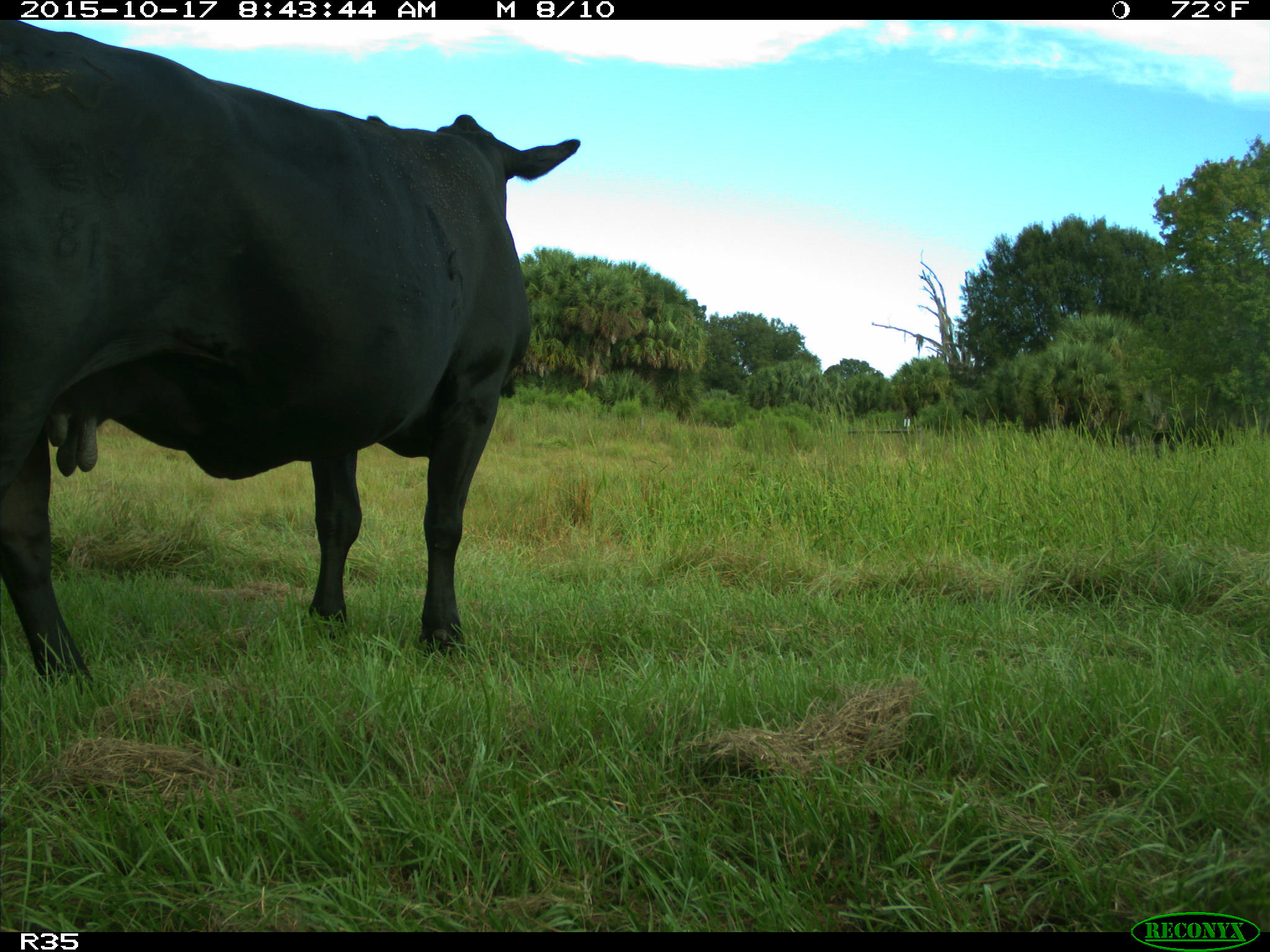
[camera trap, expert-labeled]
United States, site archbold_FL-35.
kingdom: Animalia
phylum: Chordata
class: Mammalia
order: Artiodactyla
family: Bovidae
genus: Bos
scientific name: Bos taurus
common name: domestic cow